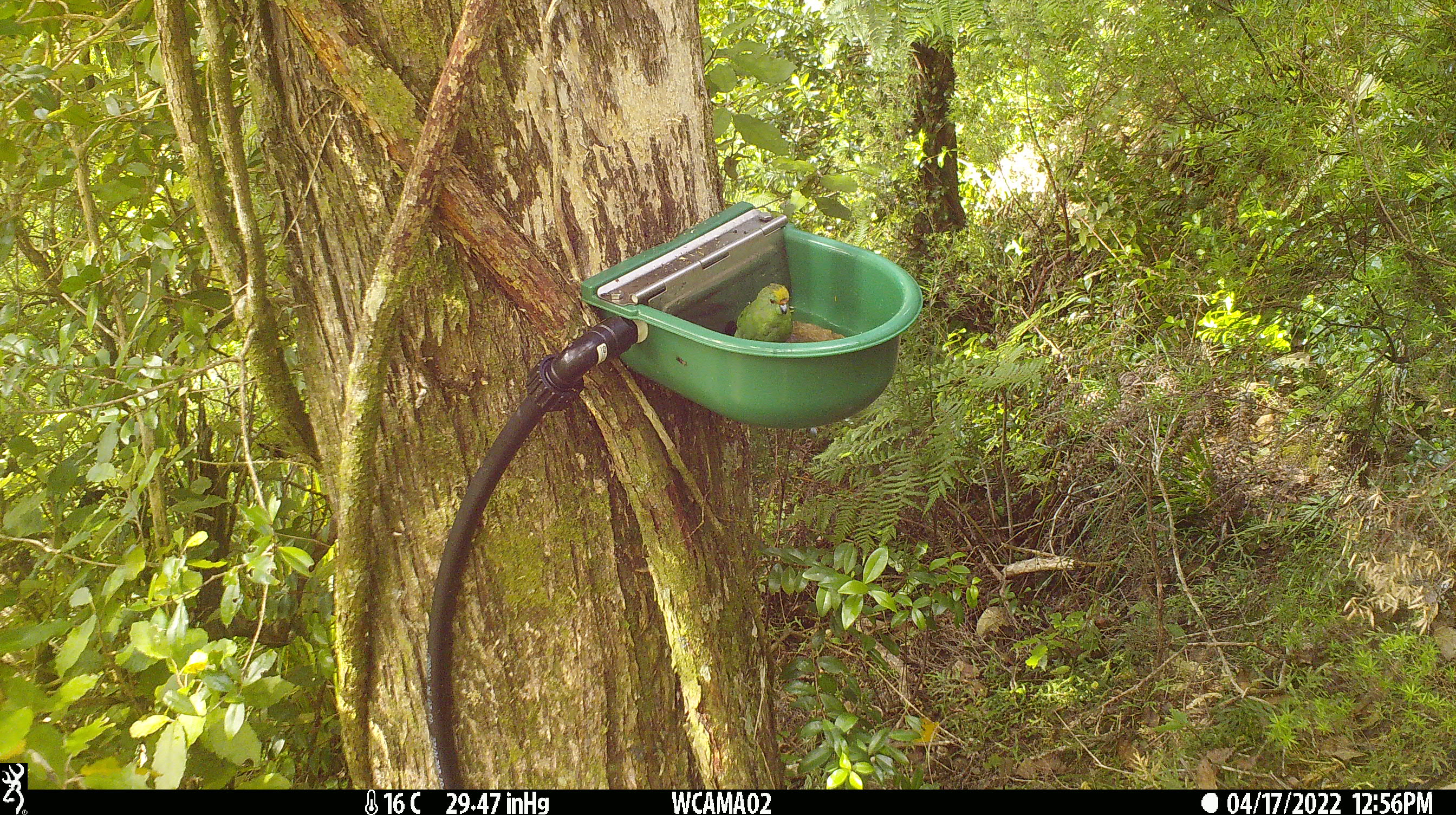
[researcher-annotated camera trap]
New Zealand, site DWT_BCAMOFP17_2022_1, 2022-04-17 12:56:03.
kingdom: Animalia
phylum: Chordata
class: Aves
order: Psittaciformes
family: Psittaculidae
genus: Cyanoramphus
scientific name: Cyanoramphus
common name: parakeet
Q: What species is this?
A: Parakeet (Cyanoramphus).